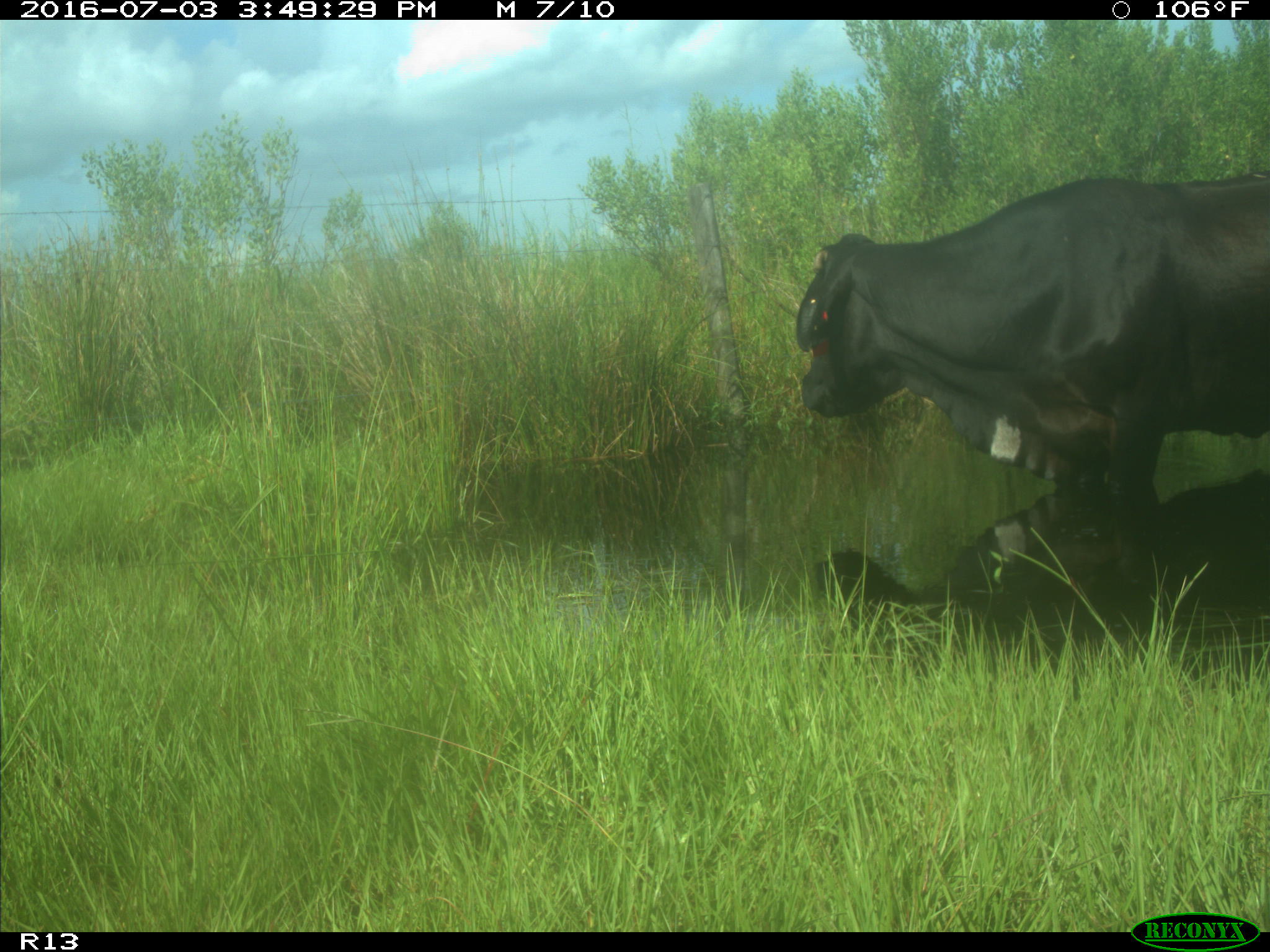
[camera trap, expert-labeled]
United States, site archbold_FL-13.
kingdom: Animalia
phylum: Chordata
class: Mammalia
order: Artiodactyla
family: Bovidae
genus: Bos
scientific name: Bos taurus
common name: domestic cow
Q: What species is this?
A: Bos taurus (domestic cow).